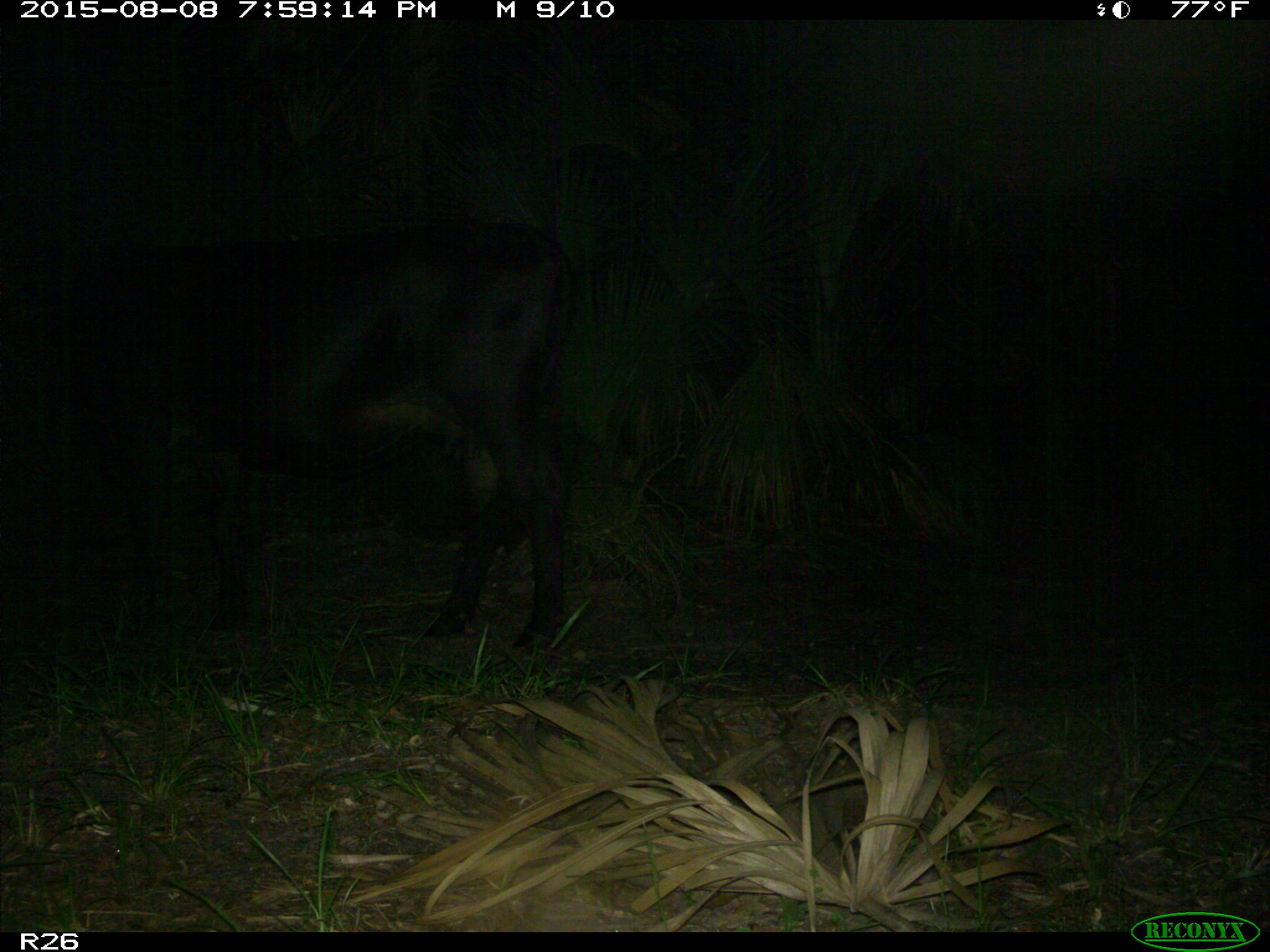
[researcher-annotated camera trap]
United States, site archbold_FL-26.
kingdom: Animalia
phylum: Chordata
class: Mammalia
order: Artiodactyla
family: Bovidae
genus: Bos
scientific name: Bos taurus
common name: domestic cow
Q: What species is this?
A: Bos taurus (domestic cow).